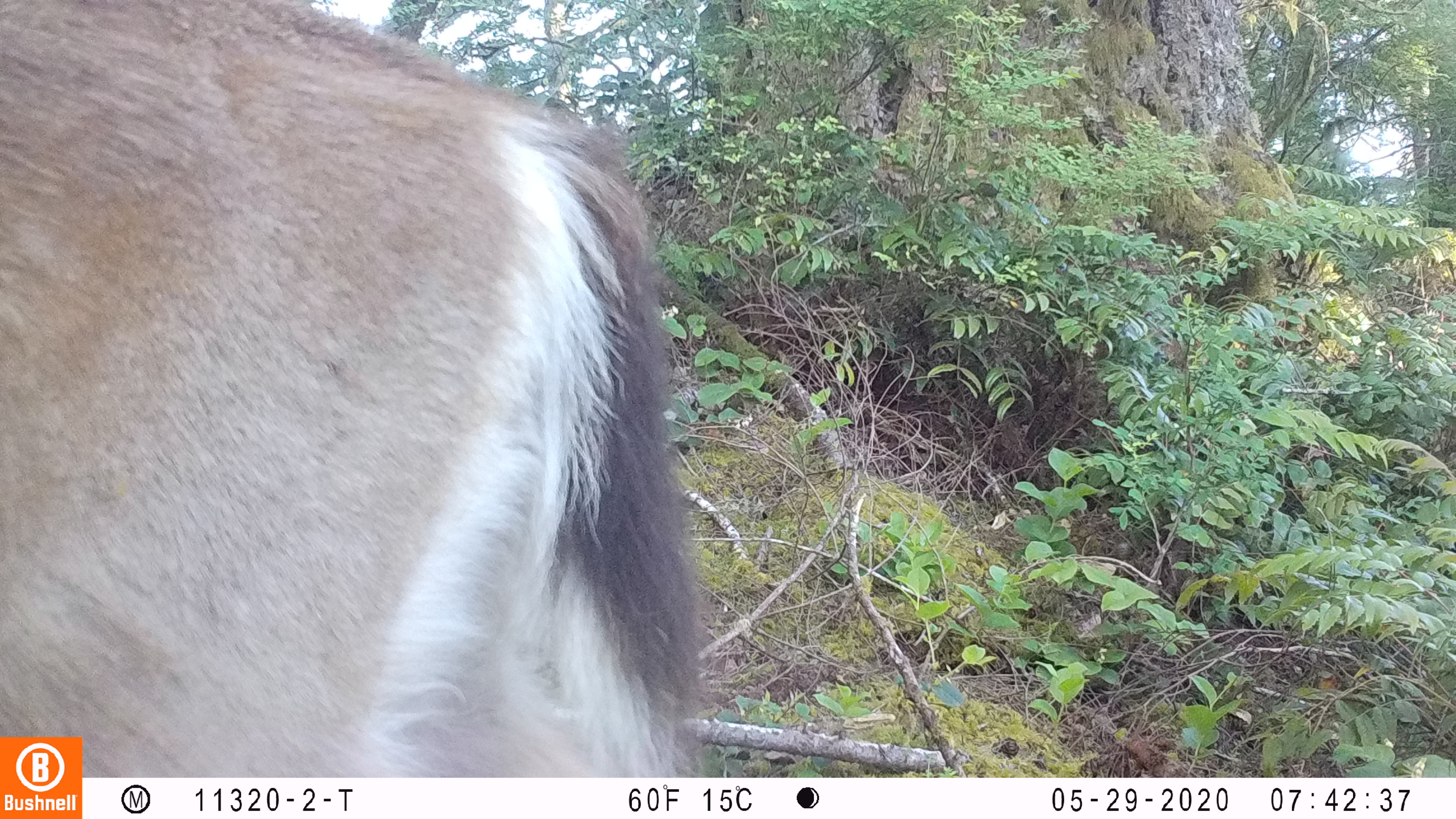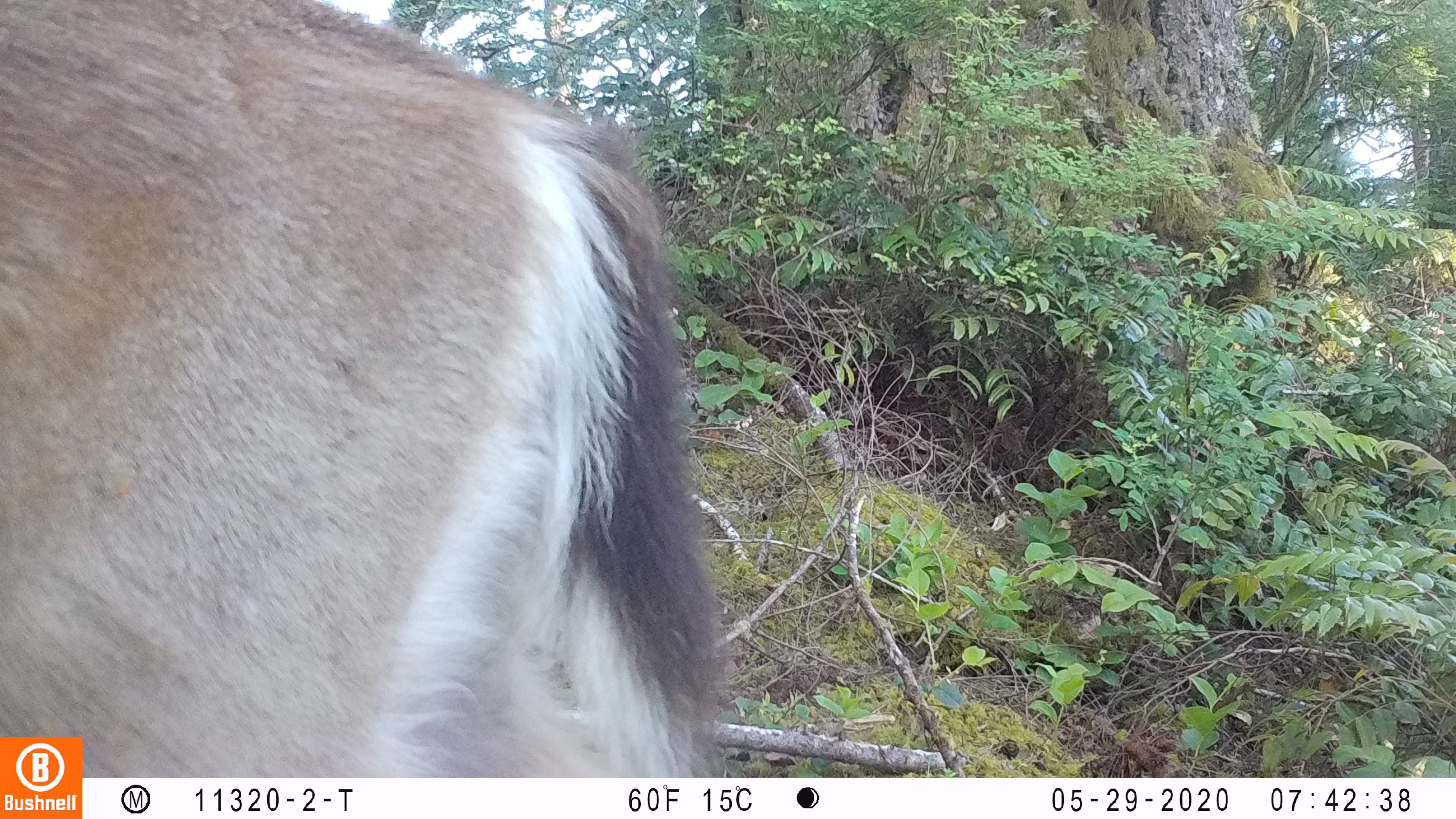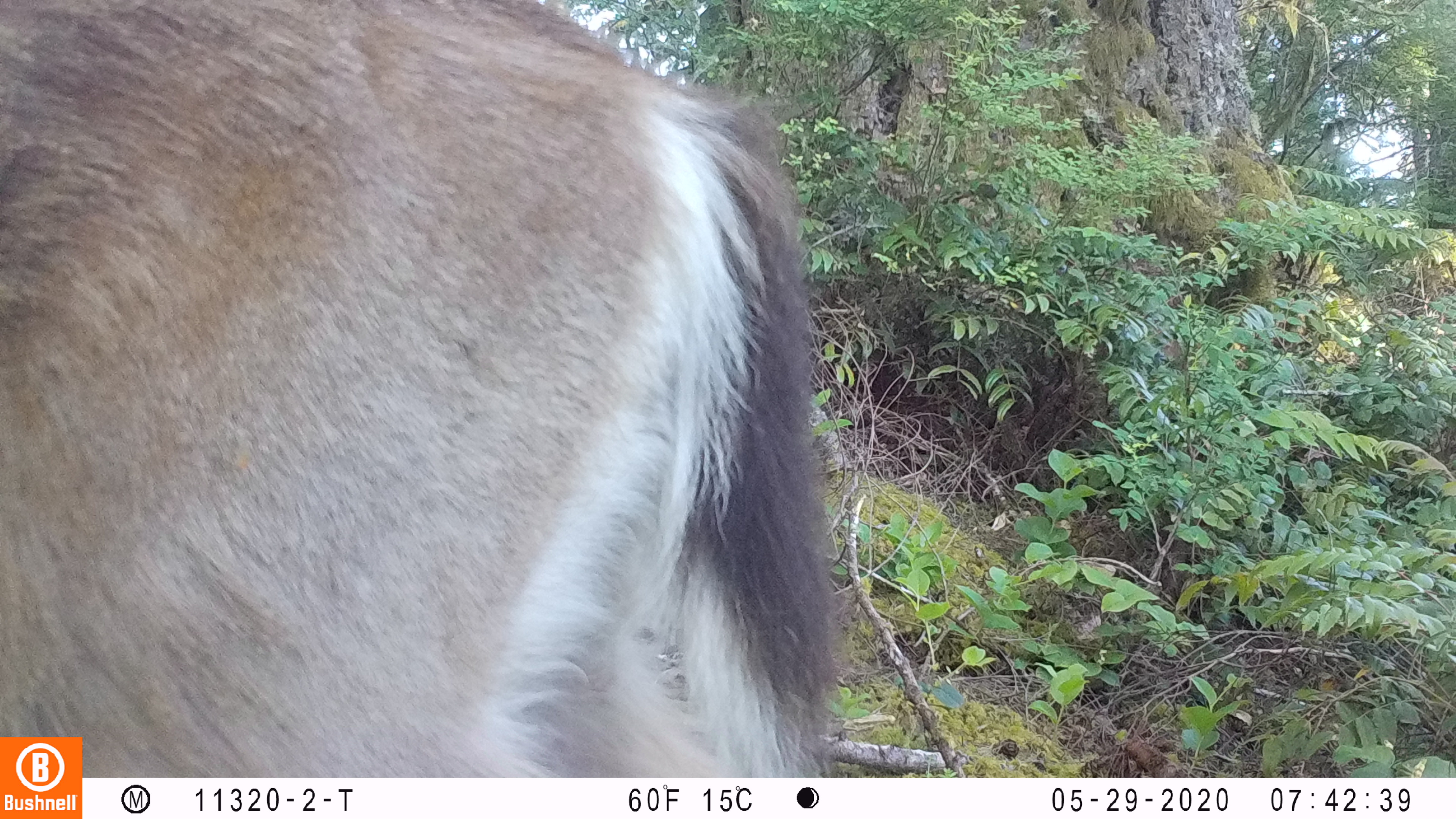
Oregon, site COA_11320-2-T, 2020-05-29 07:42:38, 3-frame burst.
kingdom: Animalia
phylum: Chordata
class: Mammalia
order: Artiodactyla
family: Cervidae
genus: Odocoileus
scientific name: Odocoileus hemionus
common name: black-tailed deer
Black-tailed deer (Odocoileus hemionus).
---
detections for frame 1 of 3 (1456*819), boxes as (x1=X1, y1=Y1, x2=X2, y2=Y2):
black-tailed deer: (x1=4, y1=6, x2=713, y2=729)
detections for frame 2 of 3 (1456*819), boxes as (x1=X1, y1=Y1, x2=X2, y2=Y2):
black-tailed deer: (x1=0, y1=0, x2=728, y2=730)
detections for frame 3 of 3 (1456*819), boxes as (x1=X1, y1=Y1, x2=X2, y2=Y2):
black-tailed deer: (x1=2, y1=2, x2=842, y2=730)